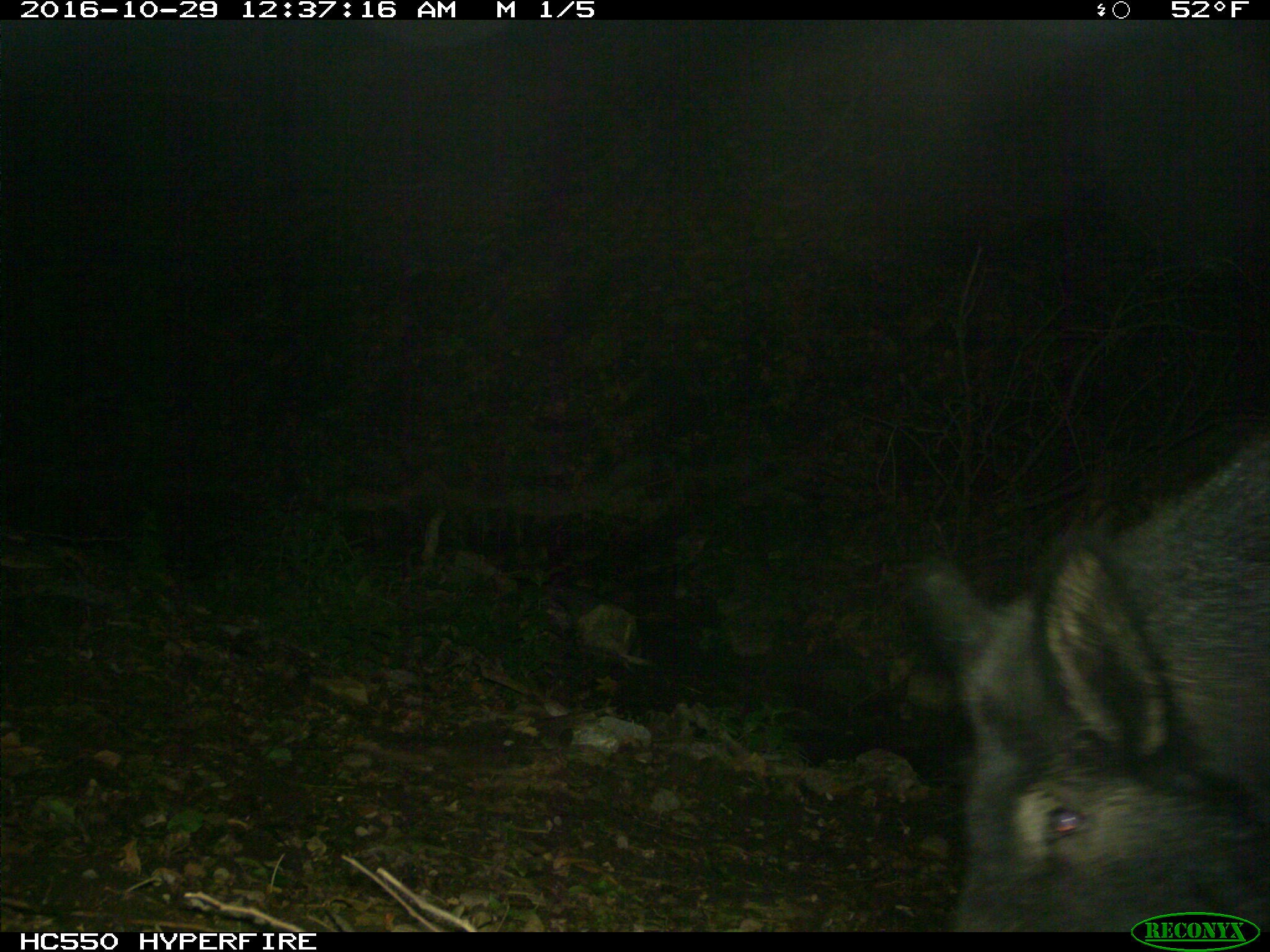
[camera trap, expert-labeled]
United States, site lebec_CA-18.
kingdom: Animalia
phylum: Chordata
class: Mammalia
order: Artiodactyla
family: Suidae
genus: Sus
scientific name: Sus scrofa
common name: wild boar